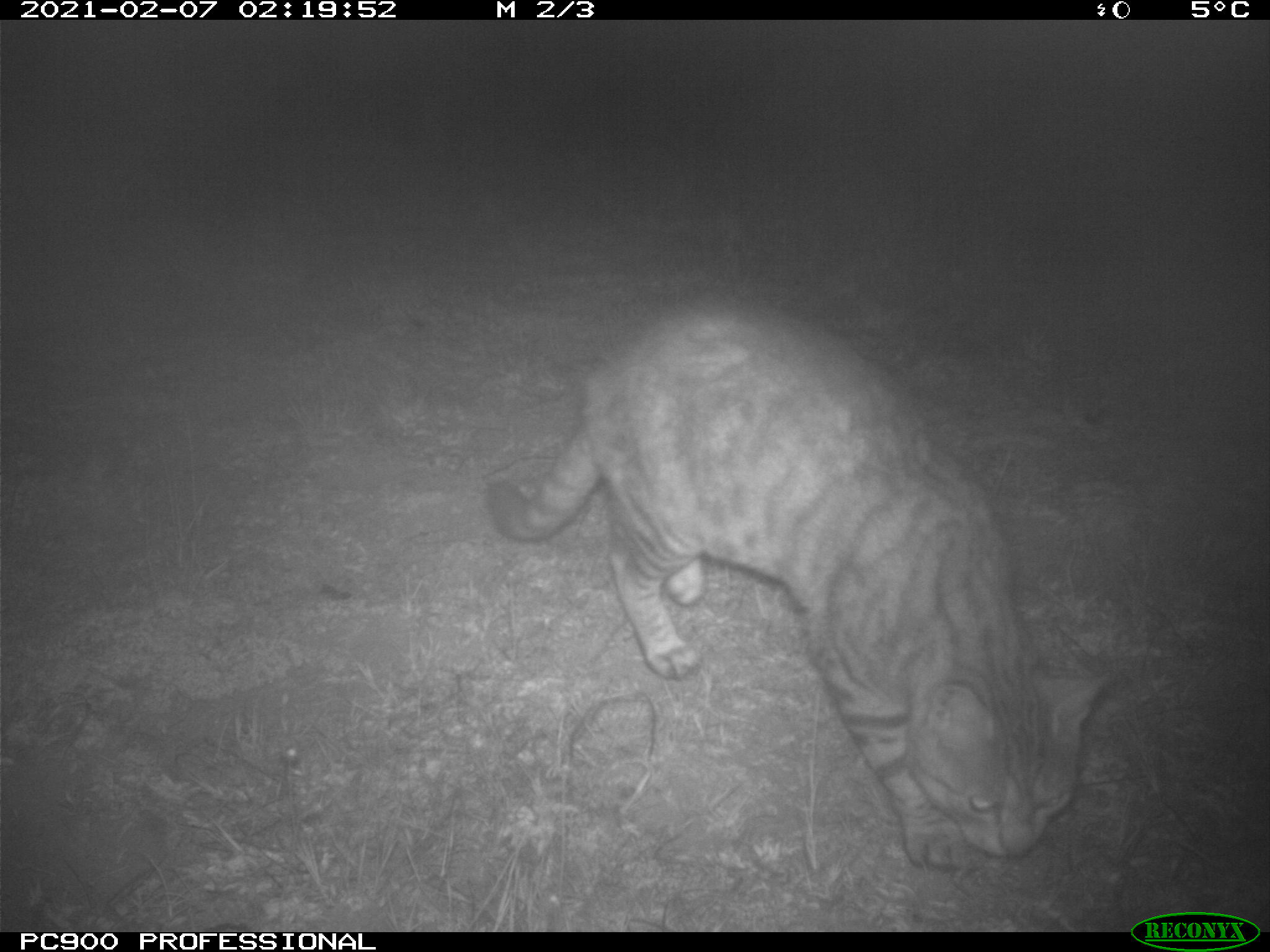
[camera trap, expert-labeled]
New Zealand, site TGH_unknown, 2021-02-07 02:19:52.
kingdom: Animalia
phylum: Chordata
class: Mammalia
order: Carnivora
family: Felidae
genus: Felis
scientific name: Felis catus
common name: domestic cat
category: cat